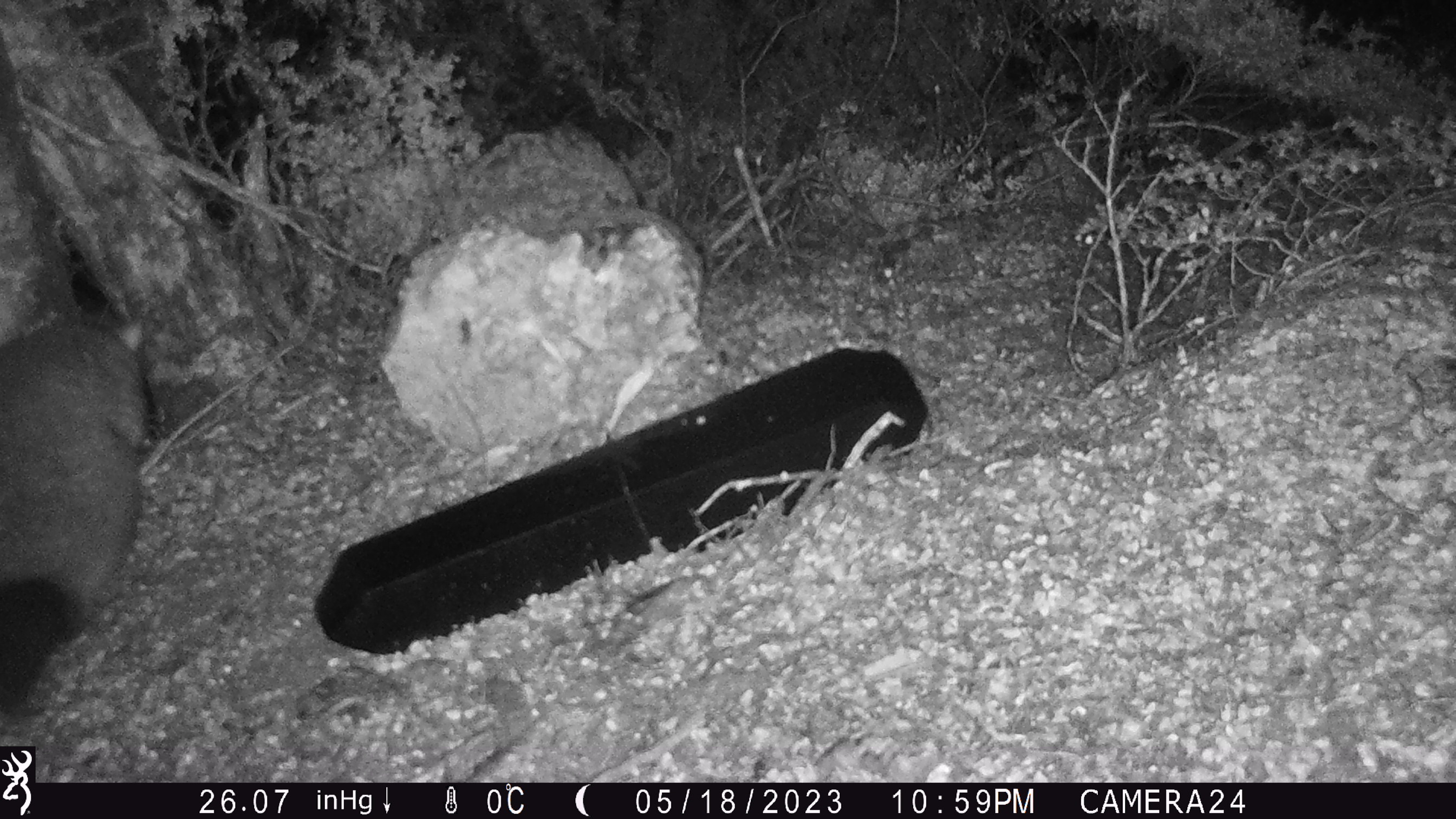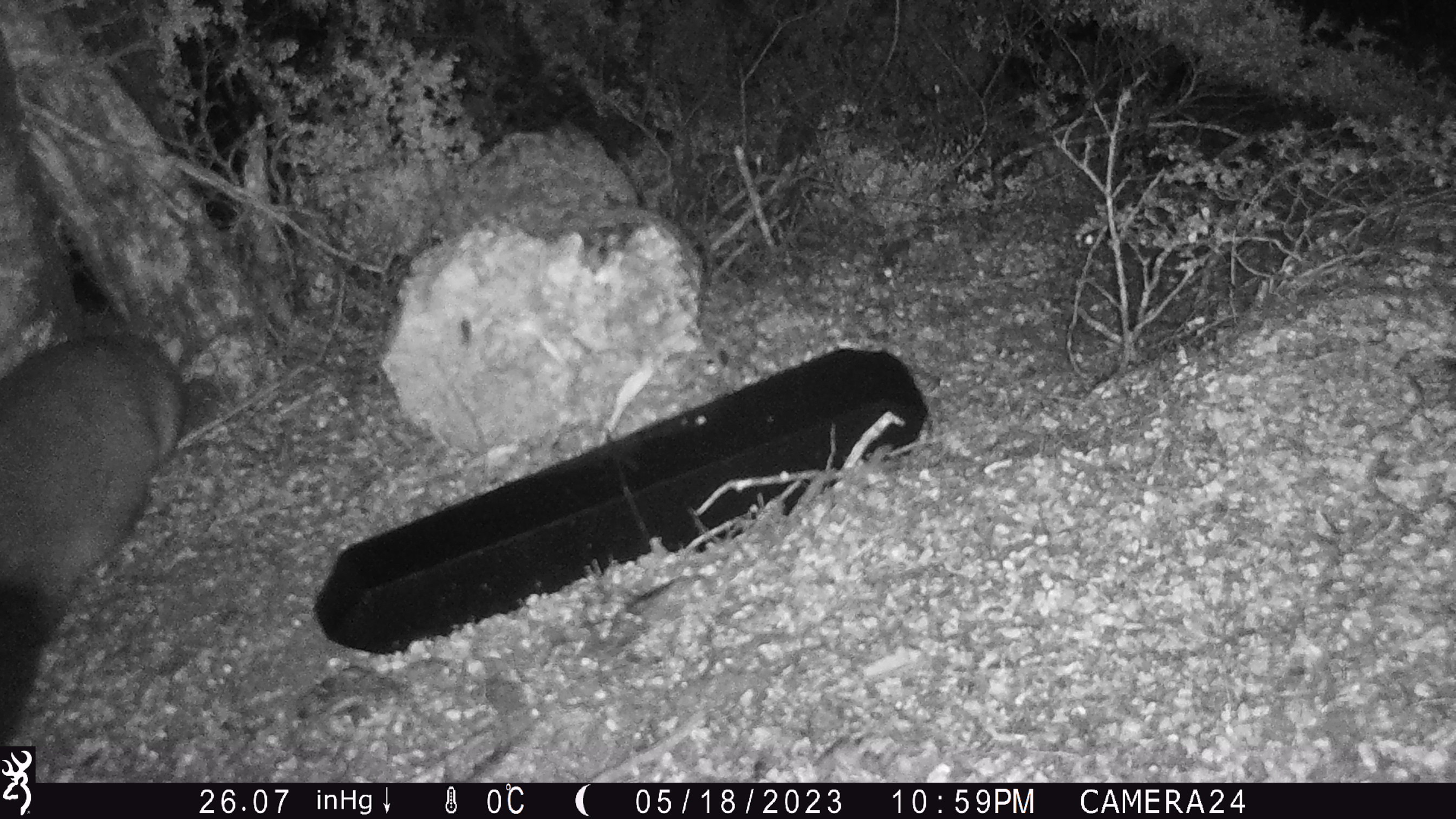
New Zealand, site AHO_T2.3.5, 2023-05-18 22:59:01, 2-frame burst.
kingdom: Animalia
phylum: Chordata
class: Mammalia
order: Carnivora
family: Mustelidae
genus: Mustela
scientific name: Mustela erminea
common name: stoat